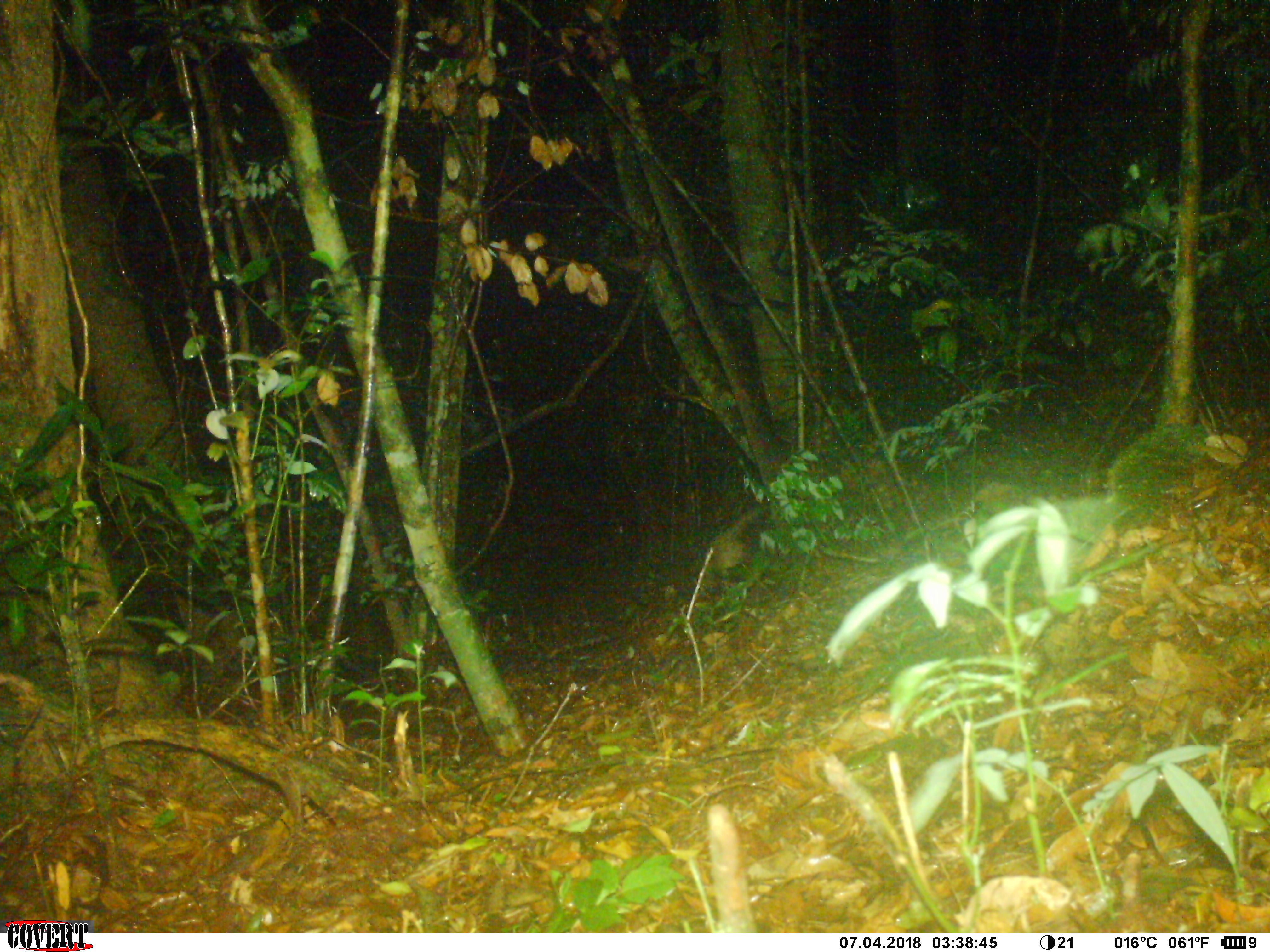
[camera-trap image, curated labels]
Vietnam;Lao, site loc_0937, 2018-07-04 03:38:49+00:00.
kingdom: Animalia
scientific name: Animalia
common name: animal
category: unidentified animal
Unidentified animal (animal) (Animalia). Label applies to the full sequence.